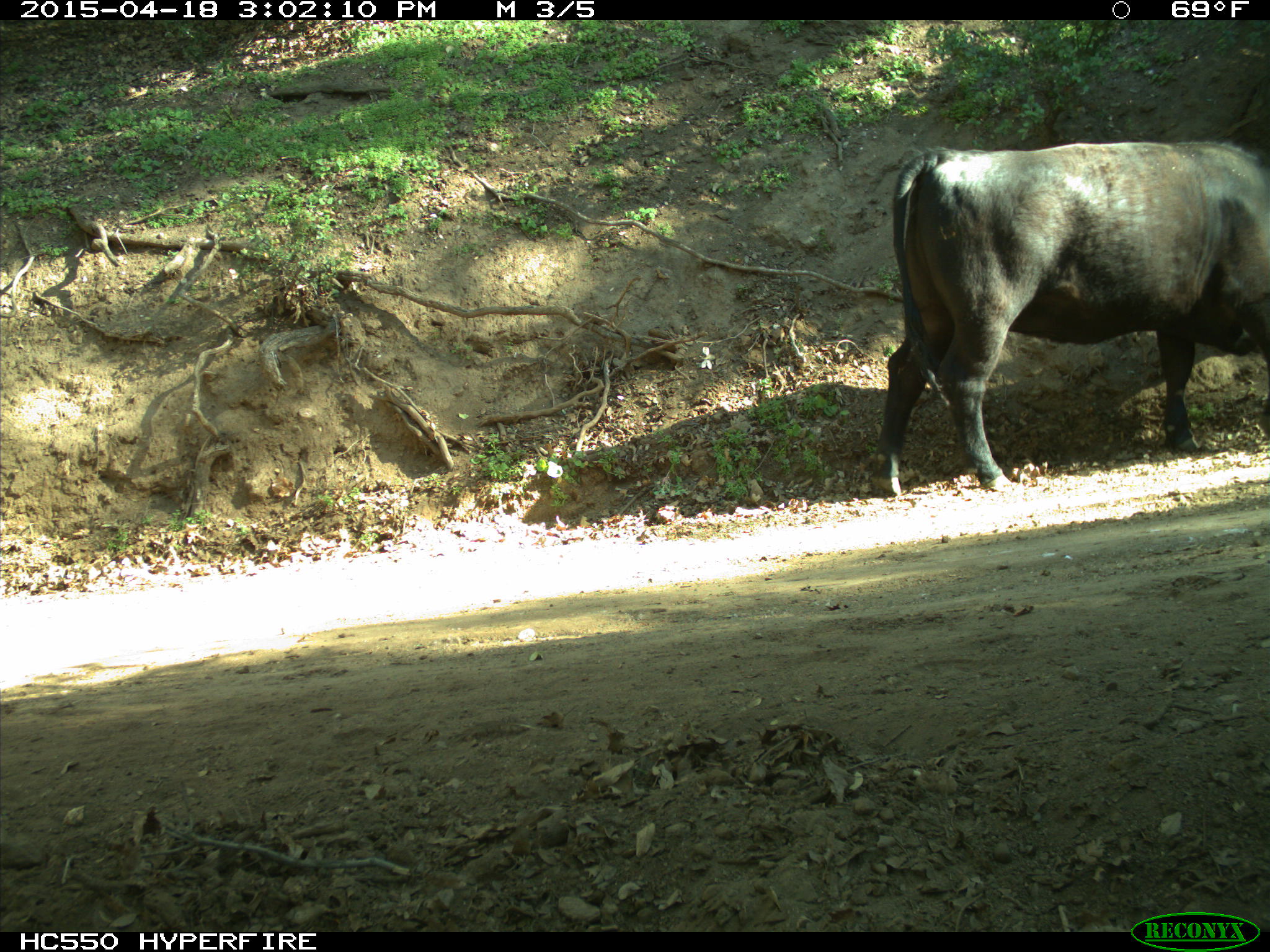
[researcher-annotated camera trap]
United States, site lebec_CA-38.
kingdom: Animalia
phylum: Chordata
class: Mammalia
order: Artiodactyla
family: Bovidae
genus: Bos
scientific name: Bos taurus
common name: domestic cow